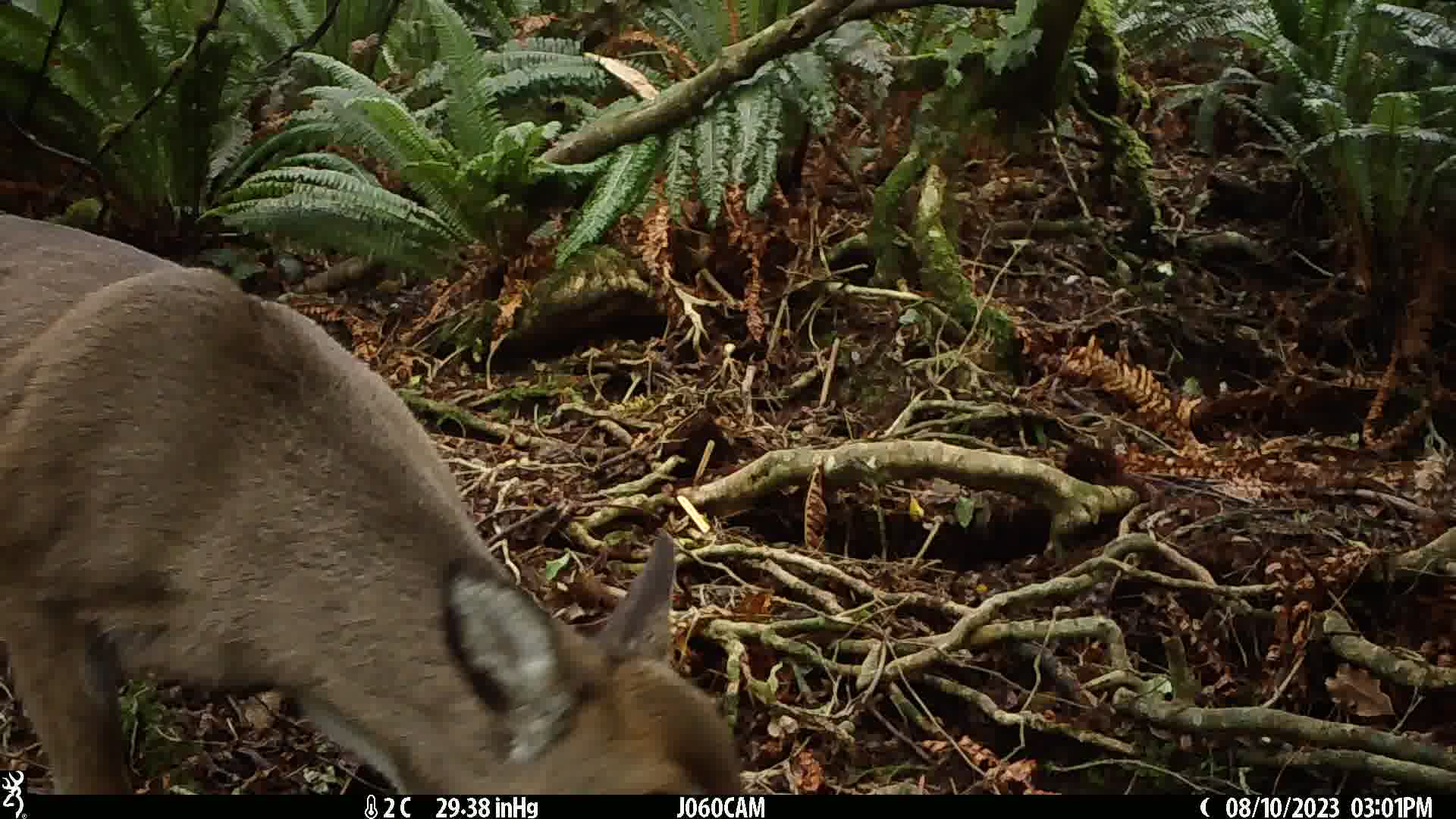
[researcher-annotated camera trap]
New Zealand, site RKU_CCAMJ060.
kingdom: Animalia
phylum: Chordata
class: Mammalia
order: Artiodactyla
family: Cervidae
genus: Odocoileus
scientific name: Odocoileus virginianus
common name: white-tailed deer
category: white tailed deer